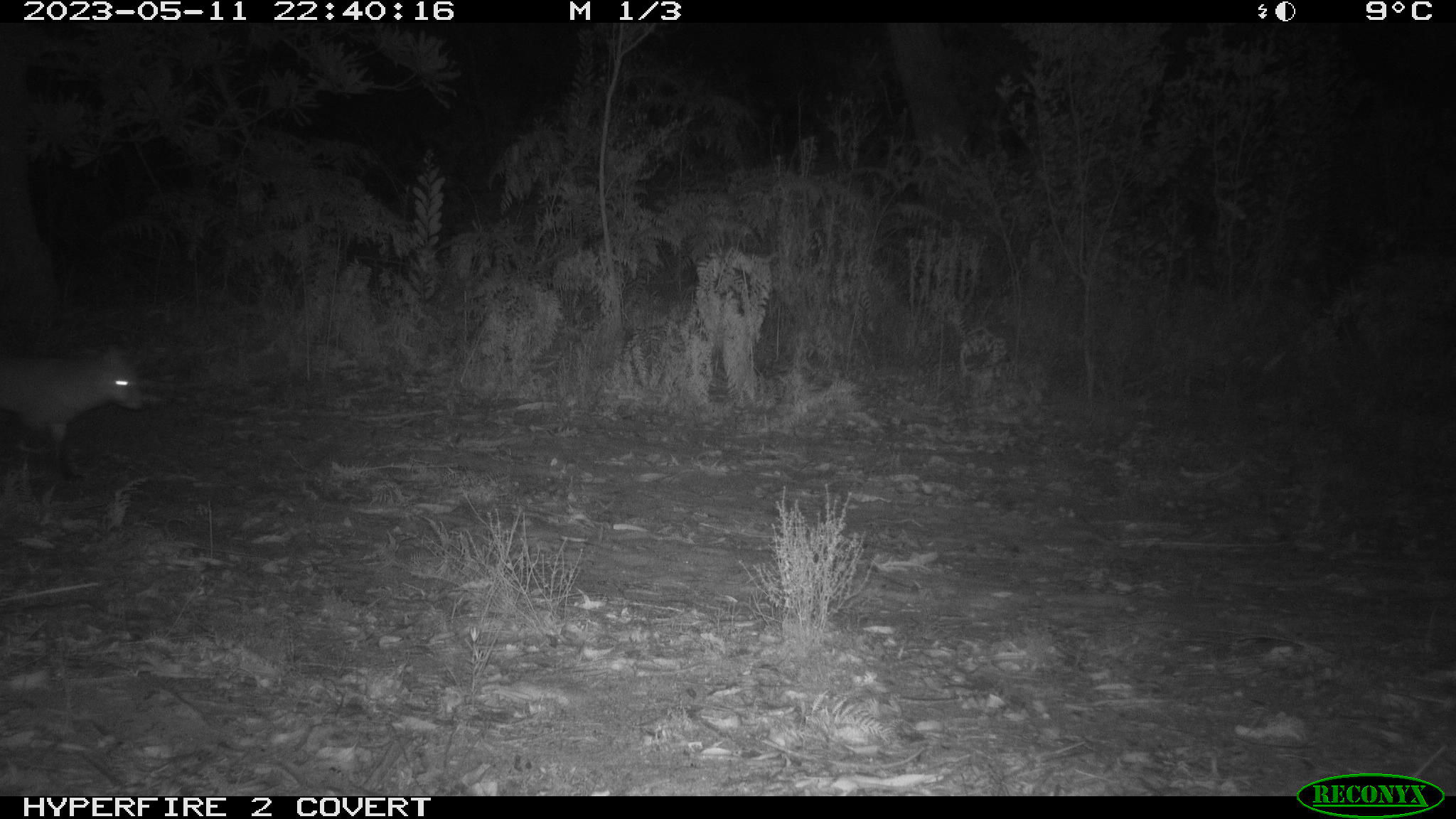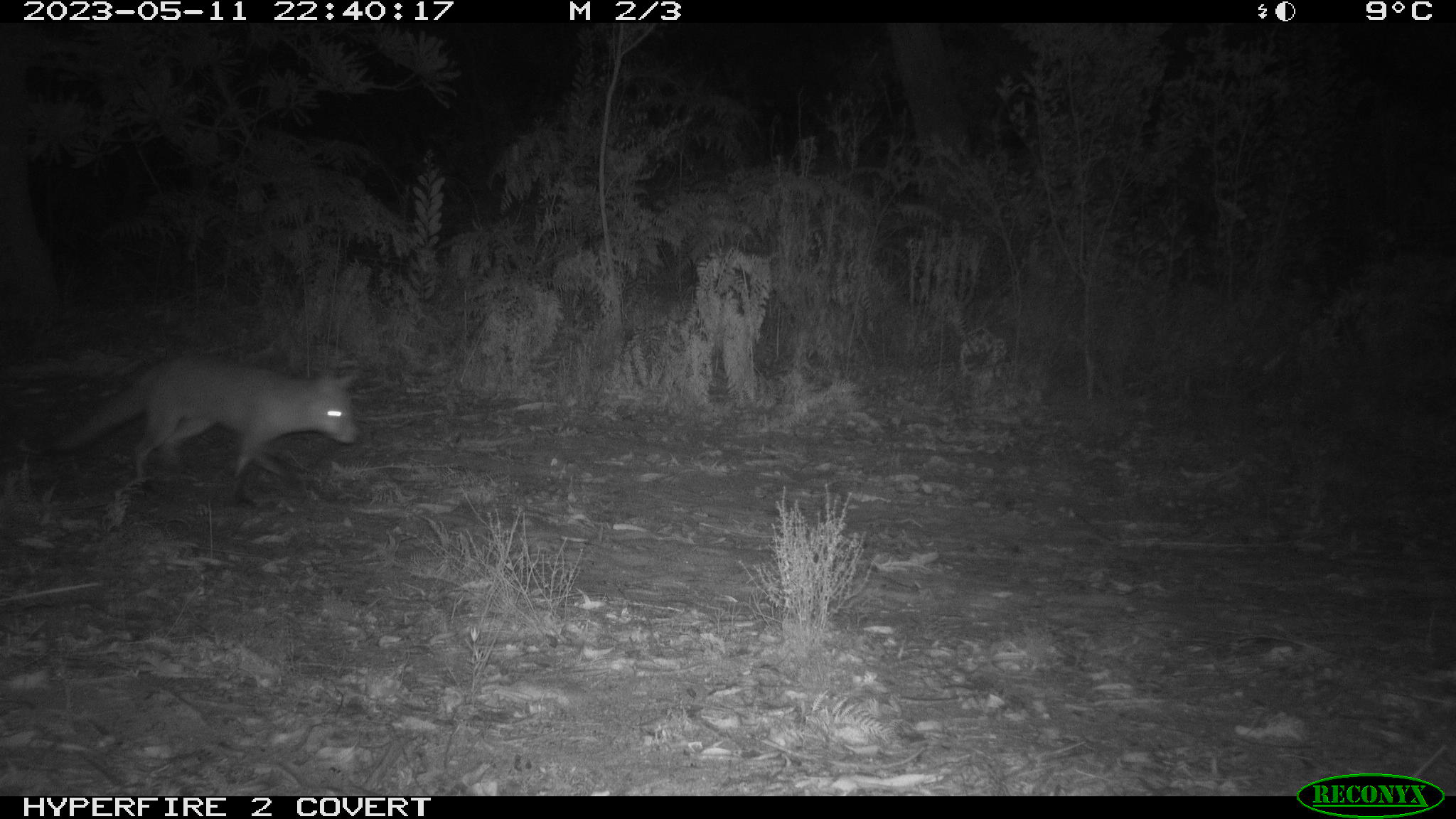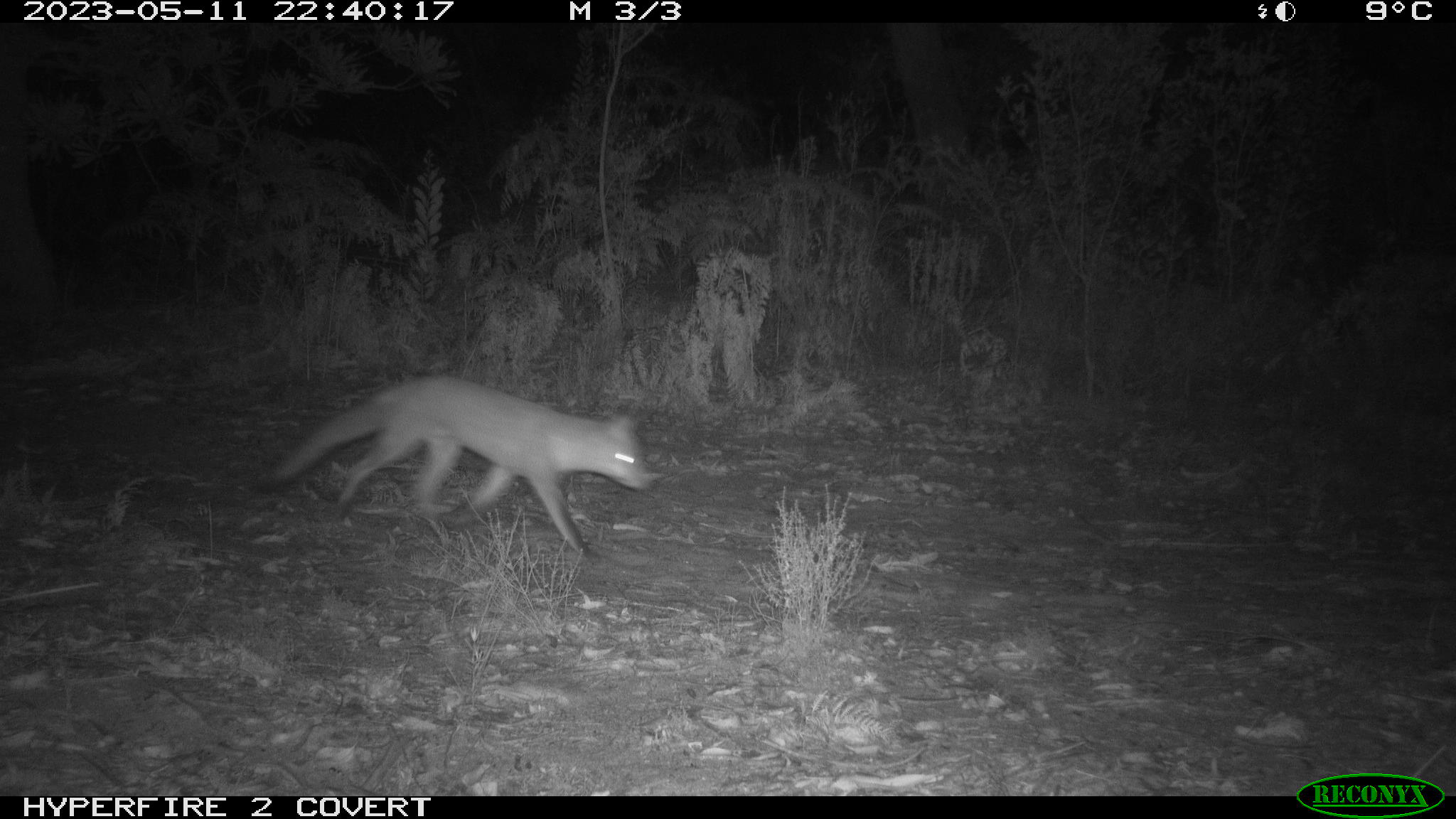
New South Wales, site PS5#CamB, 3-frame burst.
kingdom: Animalia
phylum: Chordata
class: Mammalia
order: Carnivora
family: Canidae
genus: Vulpes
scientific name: Vulpes vulpes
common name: red fox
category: fox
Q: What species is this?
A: Fox (red fox) (Vulpes vulpes).